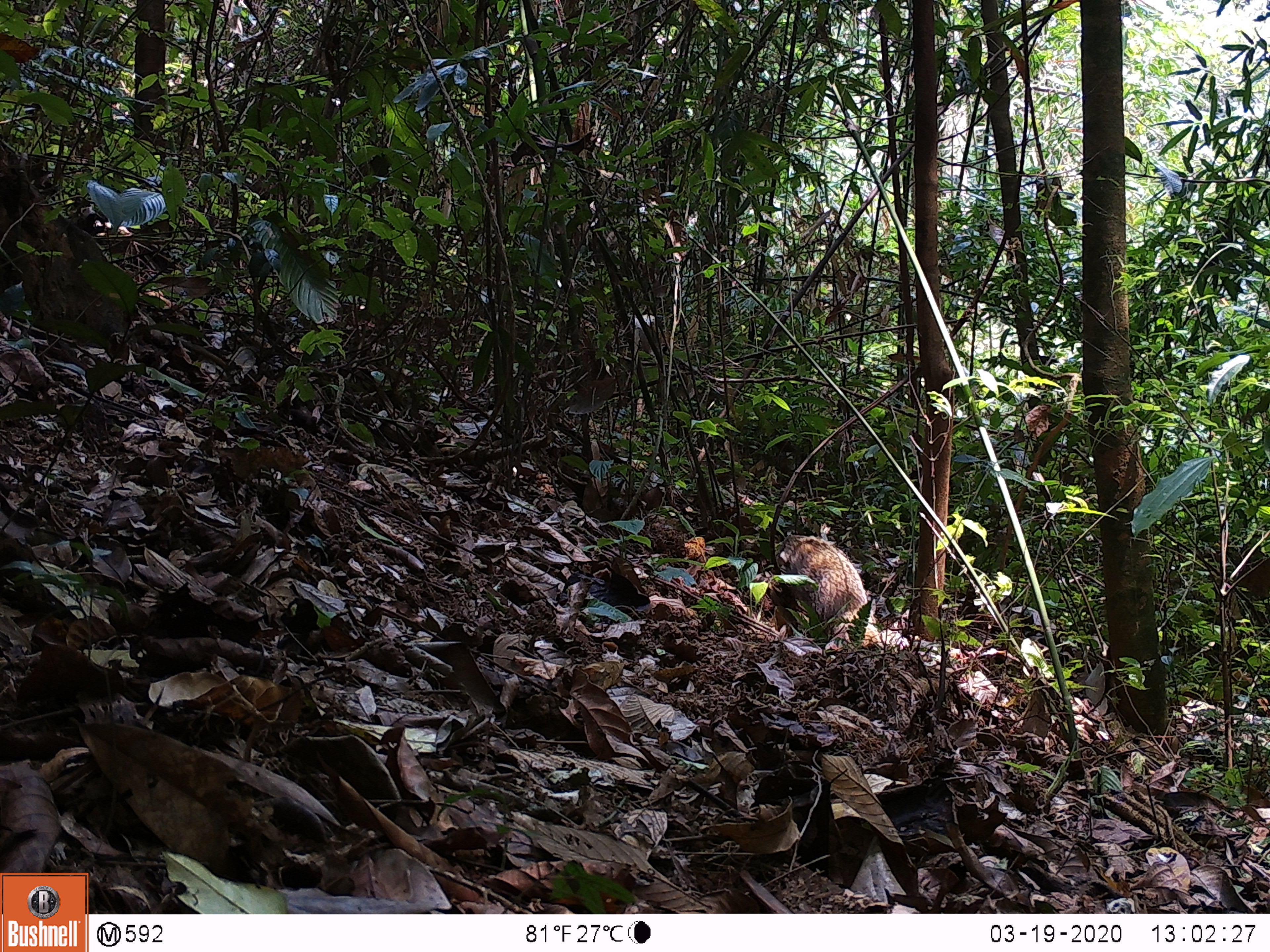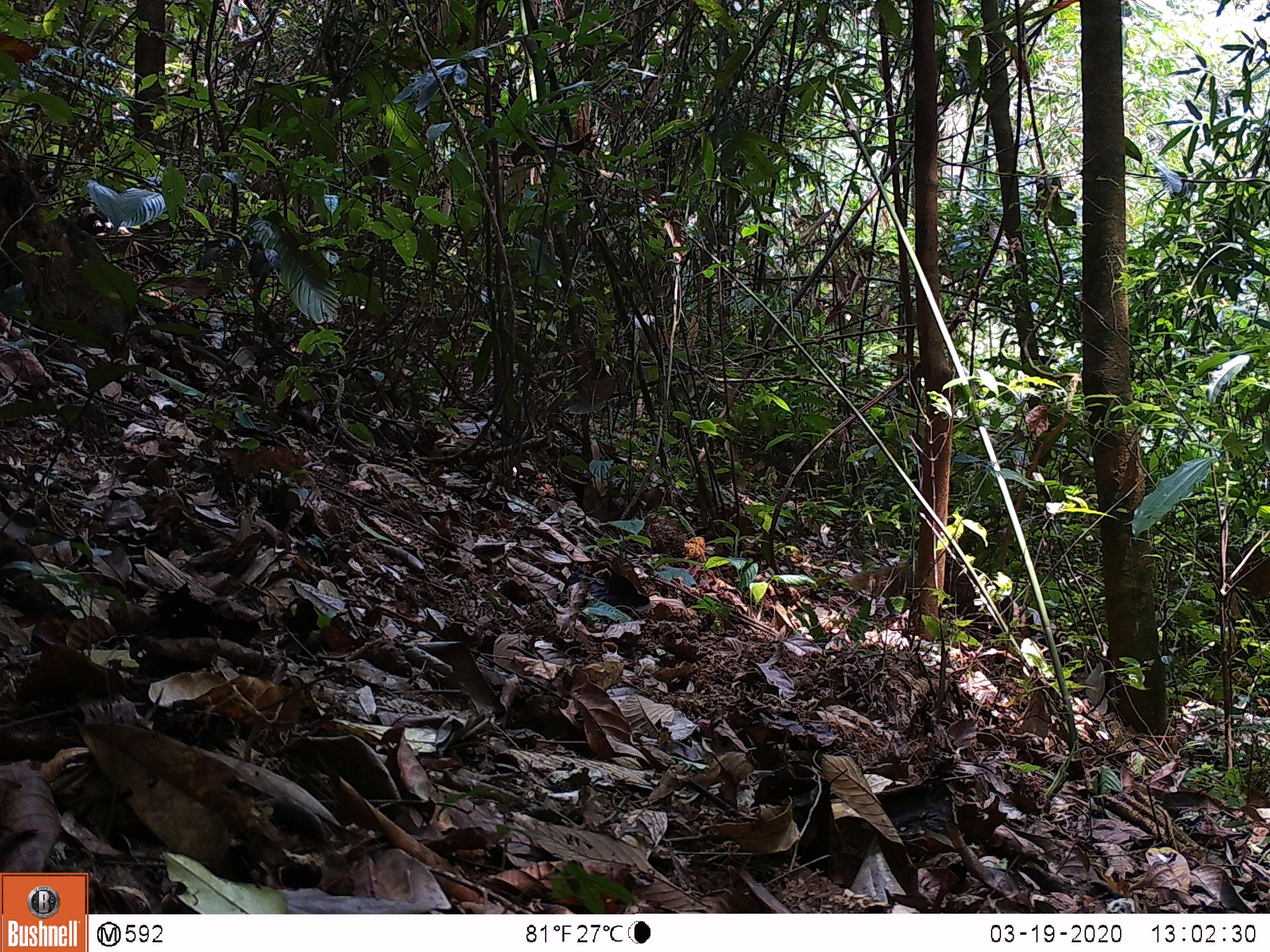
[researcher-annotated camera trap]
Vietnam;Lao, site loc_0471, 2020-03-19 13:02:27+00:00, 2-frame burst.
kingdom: Animalia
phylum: Chordata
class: Mammalia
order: Carnivora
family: Herpestidae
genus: Urva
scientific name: Urva urva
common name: crab-eating mongoose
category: crab eating mongoose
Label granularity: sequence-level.